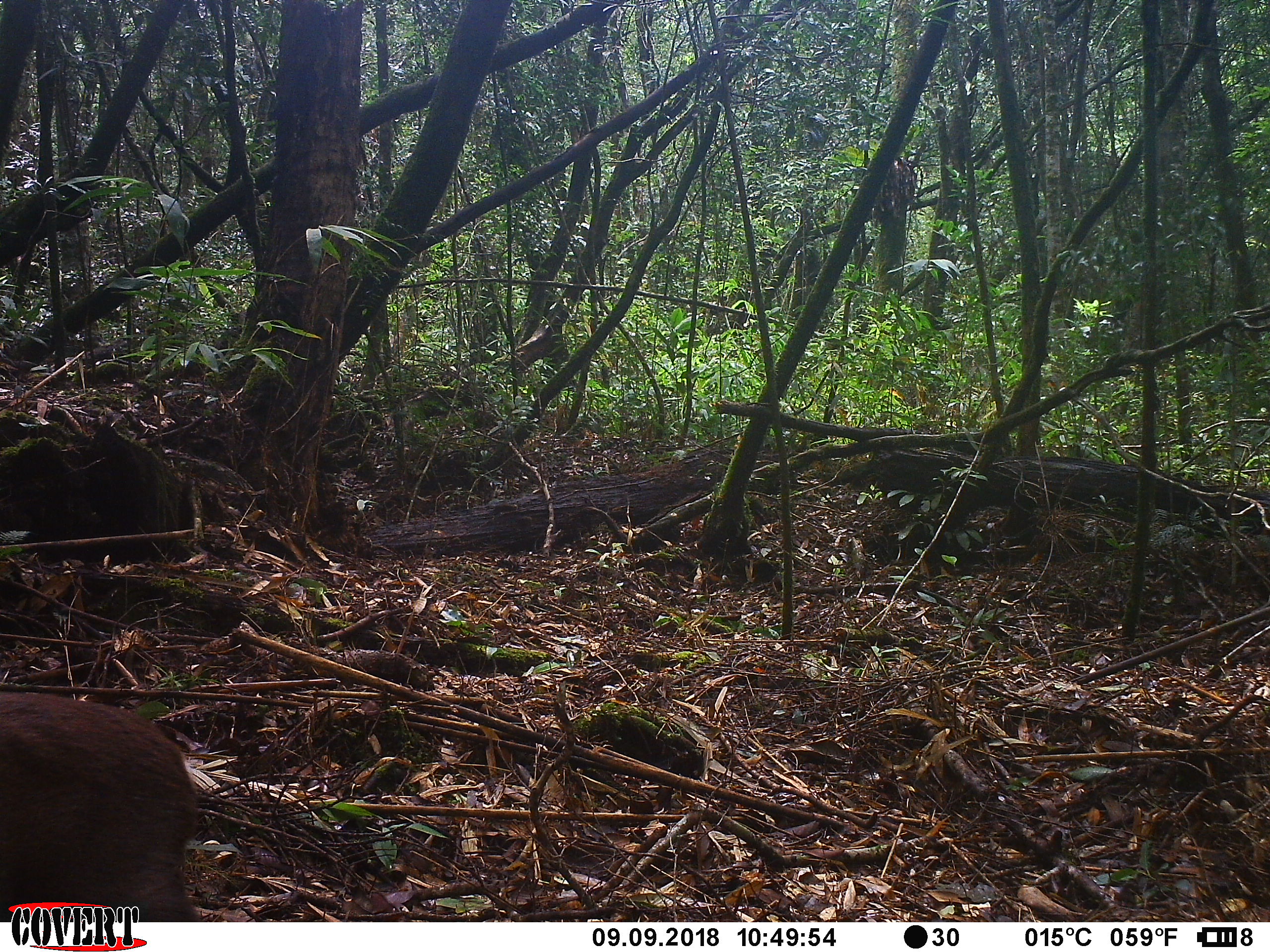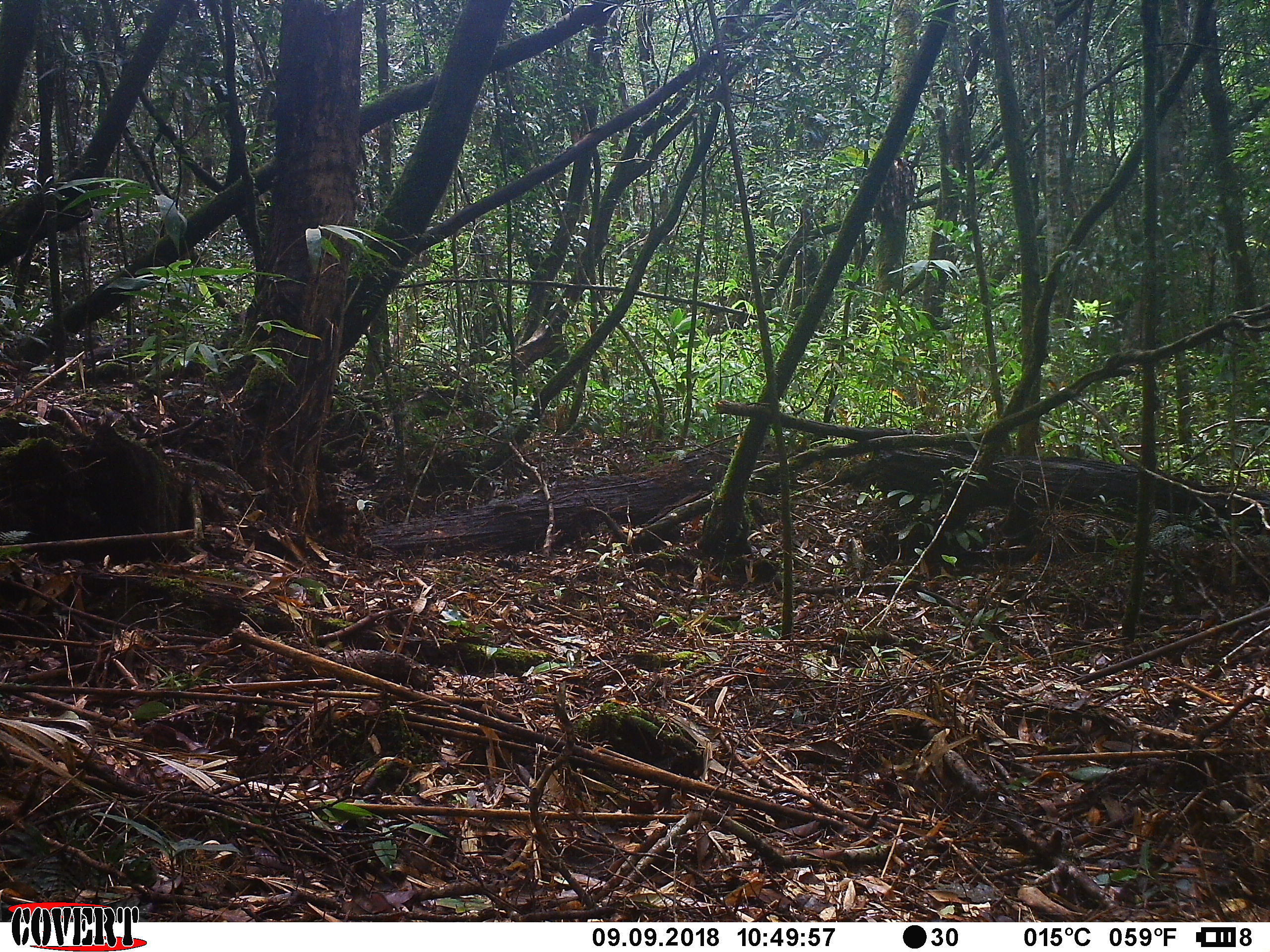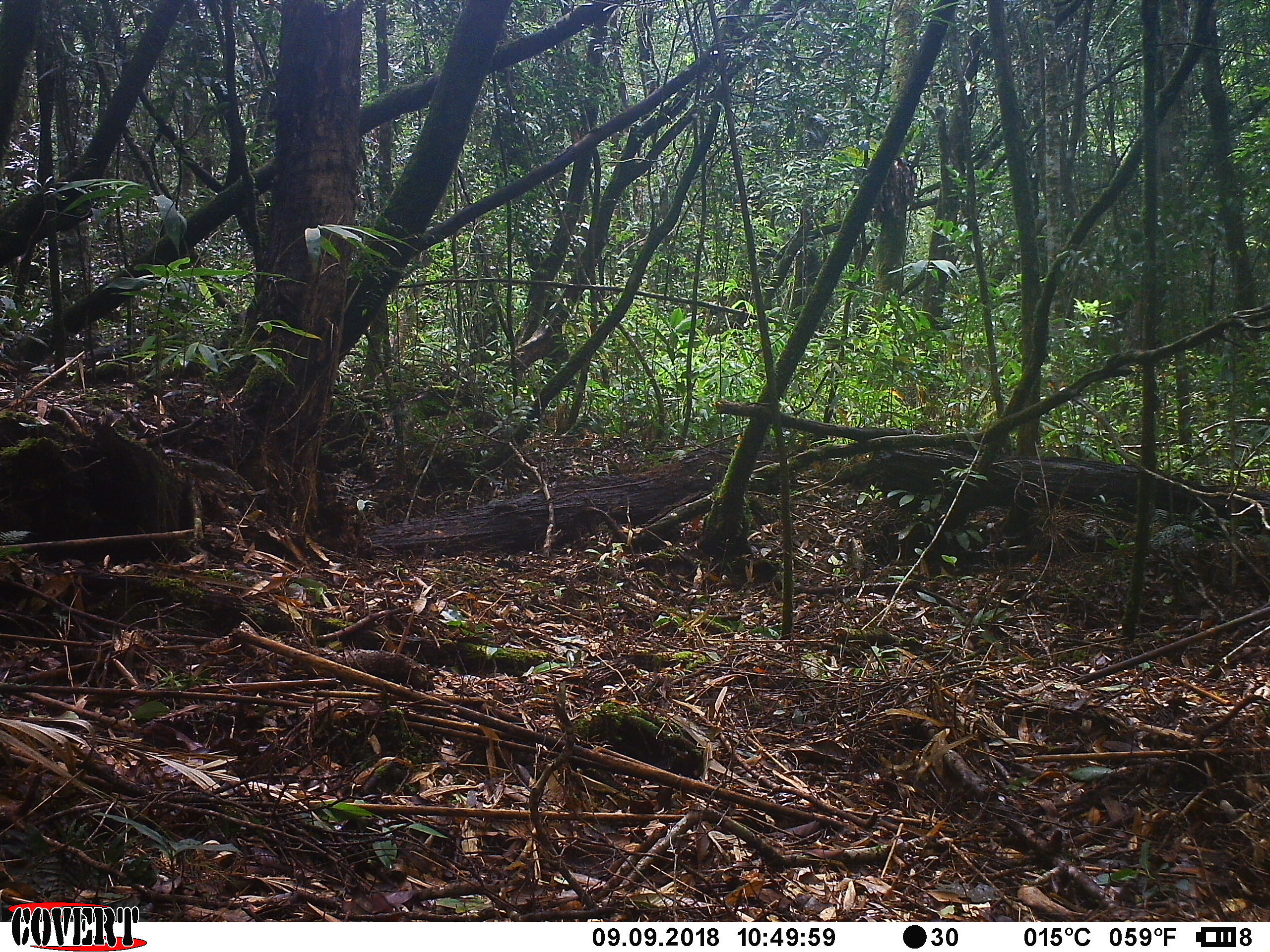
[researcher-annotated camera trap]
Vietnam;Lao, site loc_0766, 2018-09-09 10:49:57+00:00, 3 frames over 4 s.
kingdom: Animalia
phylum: Chordata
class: Mammalia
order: Artiodactyla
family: Cervidae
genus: Muntiacus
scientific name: Muntiacus rooseveltorum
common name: roosevelt's muntjac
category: roosevelts muntjac group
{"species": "roosevelts muntjac group (roosevelt's muntjac) (Muntiacus rooseveltorum)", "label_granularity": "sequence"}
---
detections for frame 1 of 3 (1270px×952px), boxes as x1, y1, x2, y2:
roosevelts muntjac group: 0, 688, 200, 922